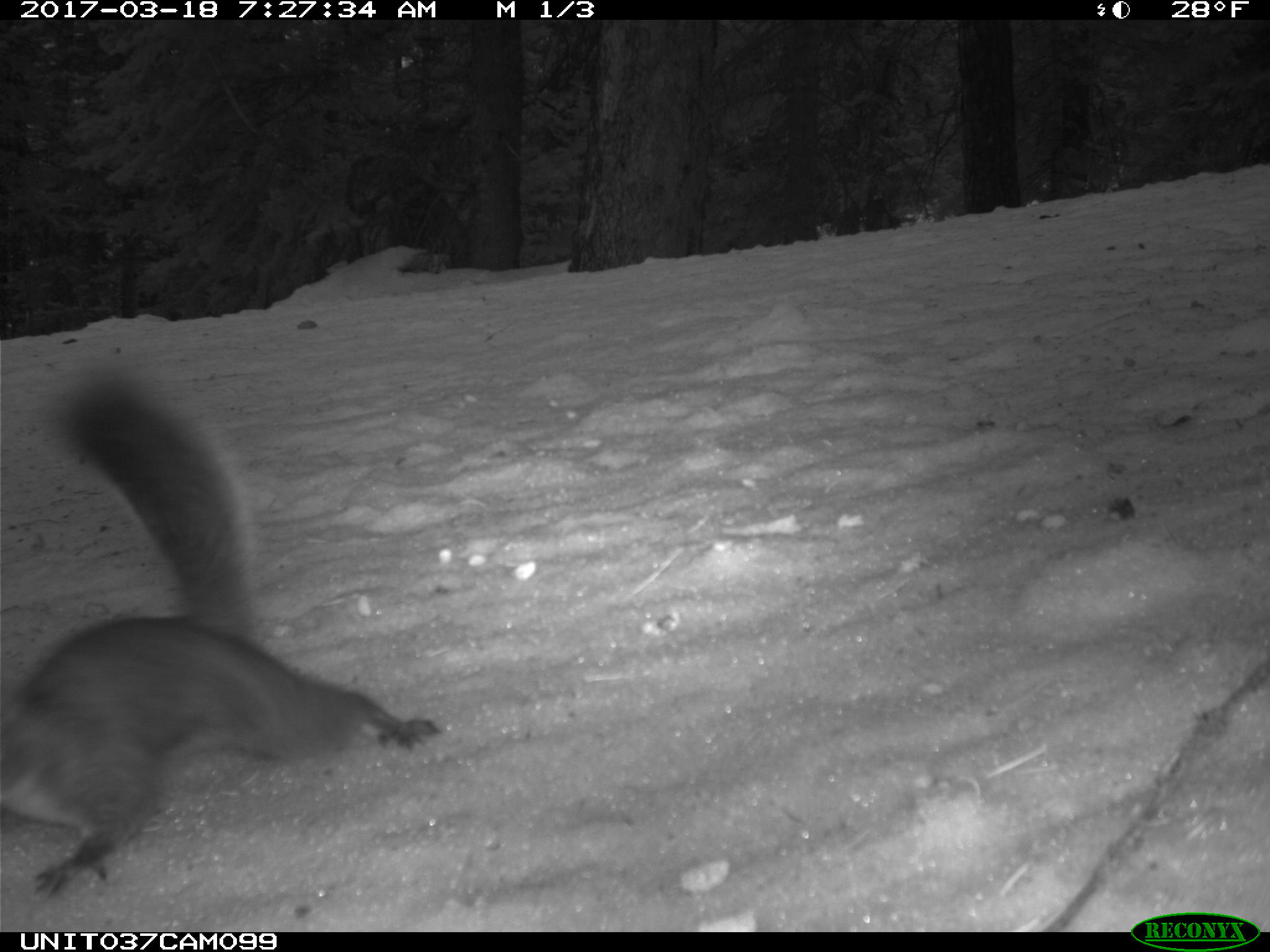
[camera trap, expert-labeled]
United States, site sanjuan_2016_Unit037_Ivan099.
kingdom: Animalia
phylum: Chordata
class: Mammalia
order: Rodentia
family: Sciuridae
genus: Tamiasciurus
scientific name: Tamiasciurus hudsonicus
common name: american red squirrel